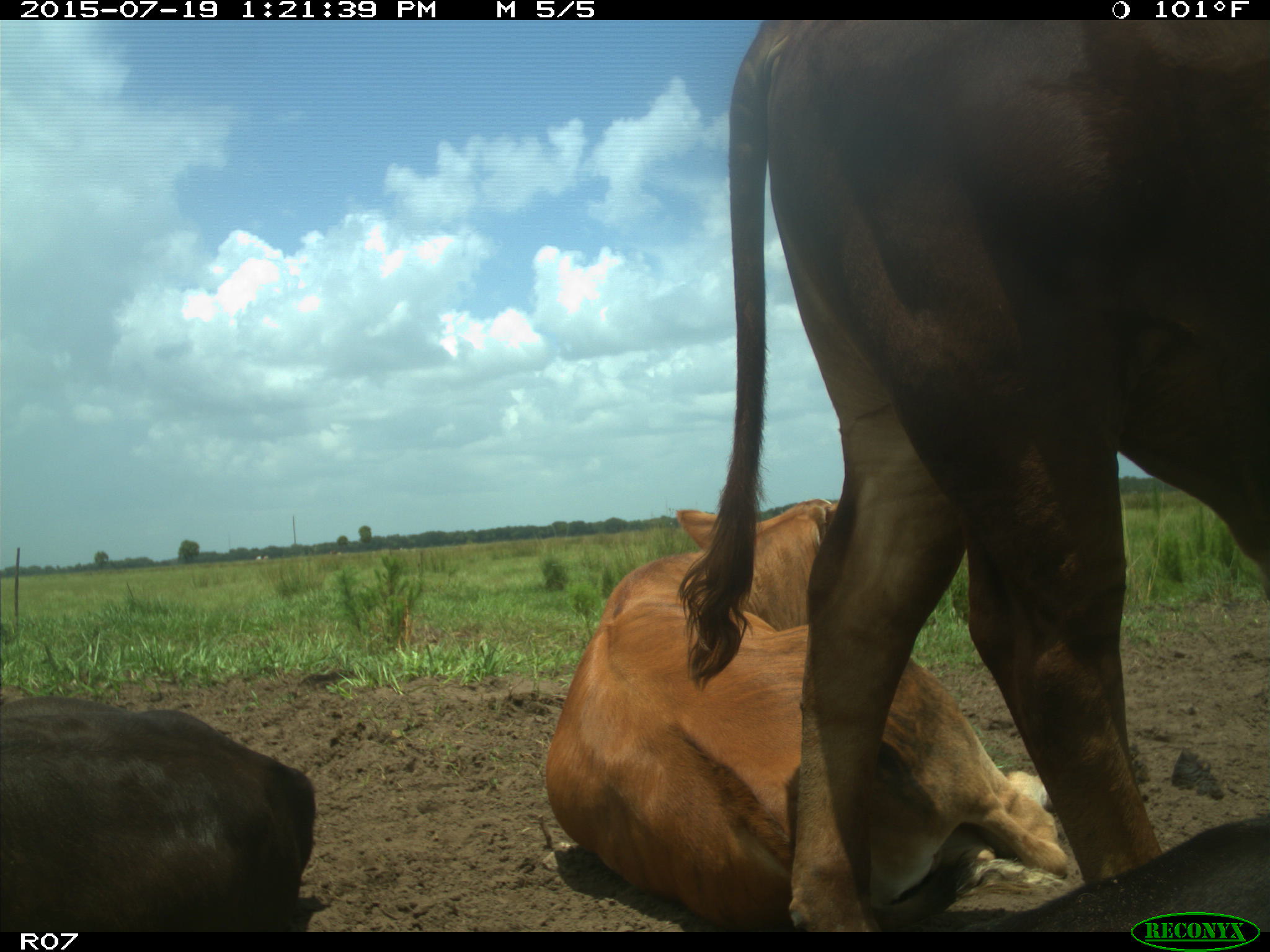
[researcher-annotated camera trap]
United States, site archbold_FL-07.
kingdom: Animalia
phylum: Chordata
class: Mammalia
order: Artiodactyla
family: Bovidae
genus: Bos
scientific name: Bos taurus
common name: domestic cow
Bos taurus (domestic cow).